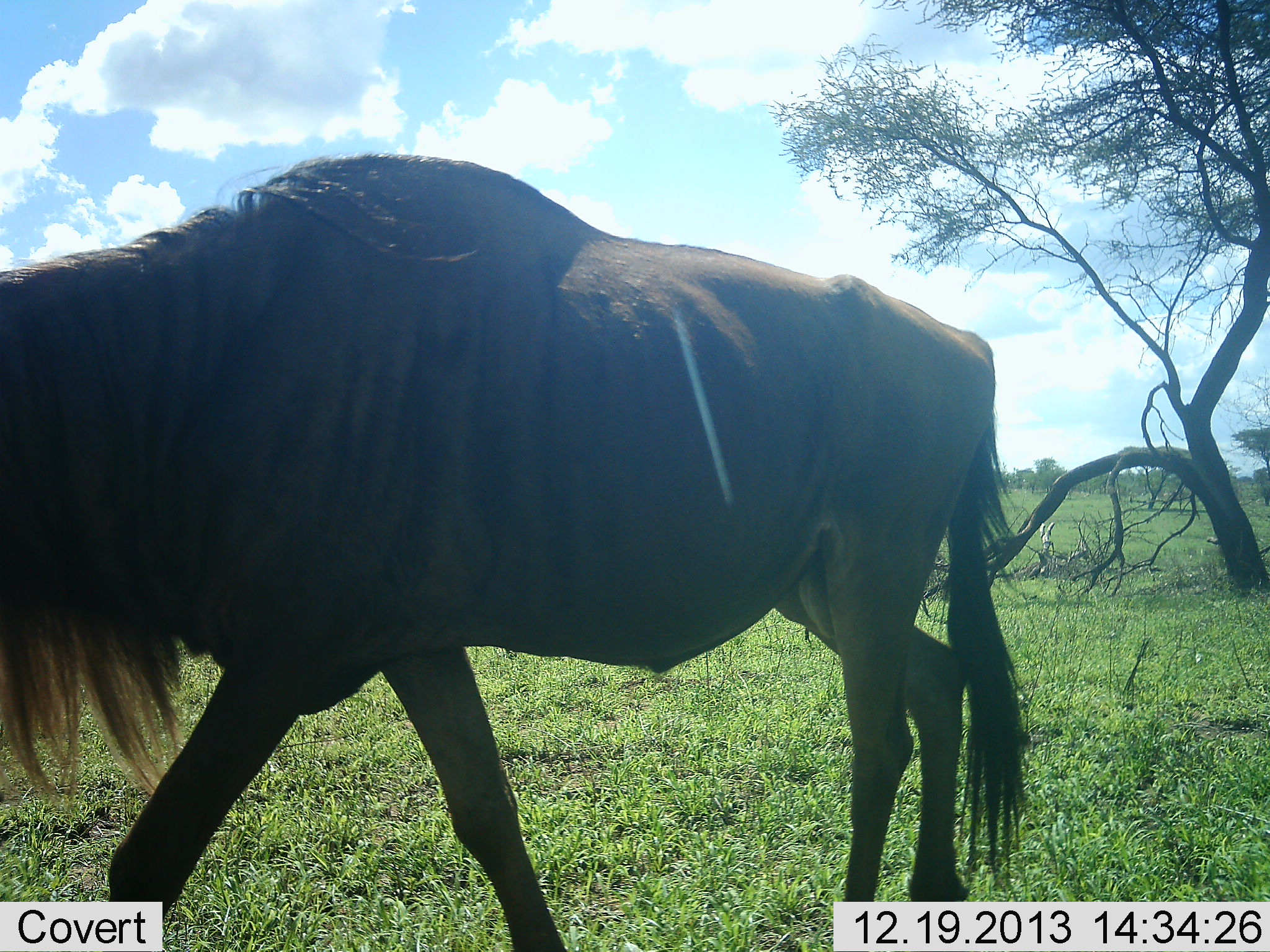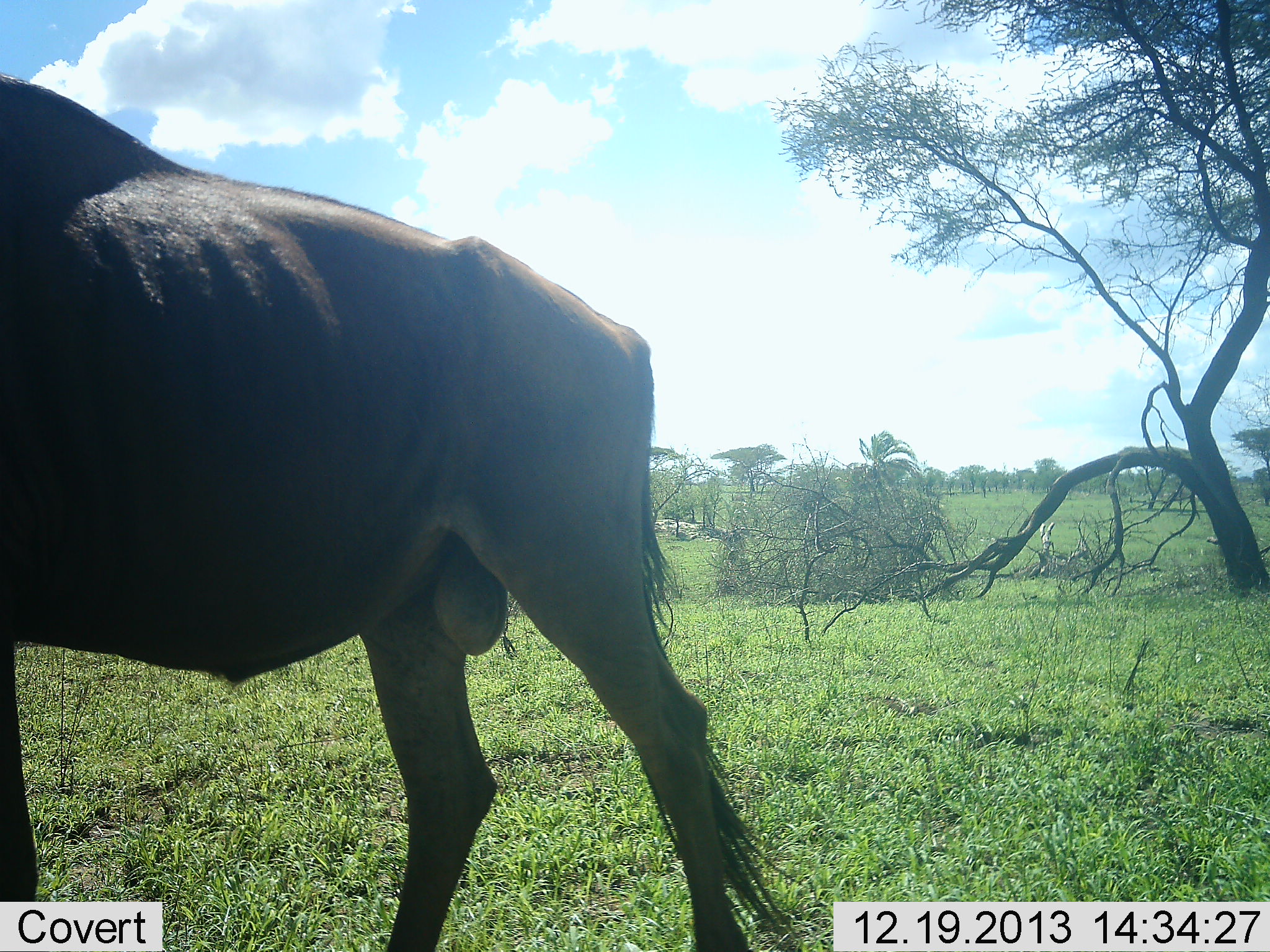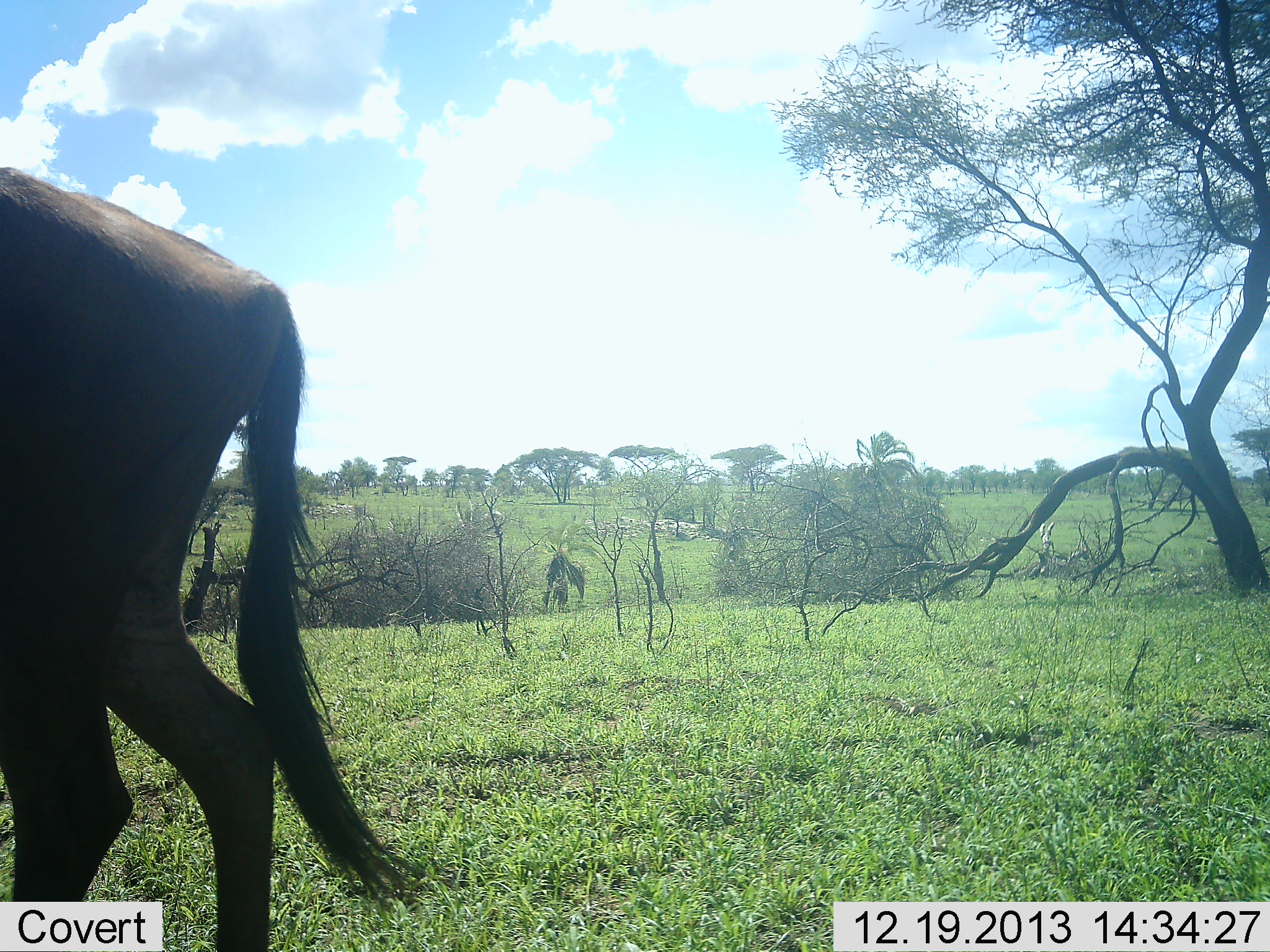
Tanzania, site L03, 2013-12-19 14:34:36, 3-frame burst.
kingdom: Animalia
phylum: Chordata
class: Mammalia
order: Artiodactyla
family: Bovidae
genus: Connochaetes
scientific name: Connochaetes taurinus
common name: blue wildebeest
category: wildebeest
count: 1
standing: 10%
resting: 0%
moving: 90%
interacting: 0%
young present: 0%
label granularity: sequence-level